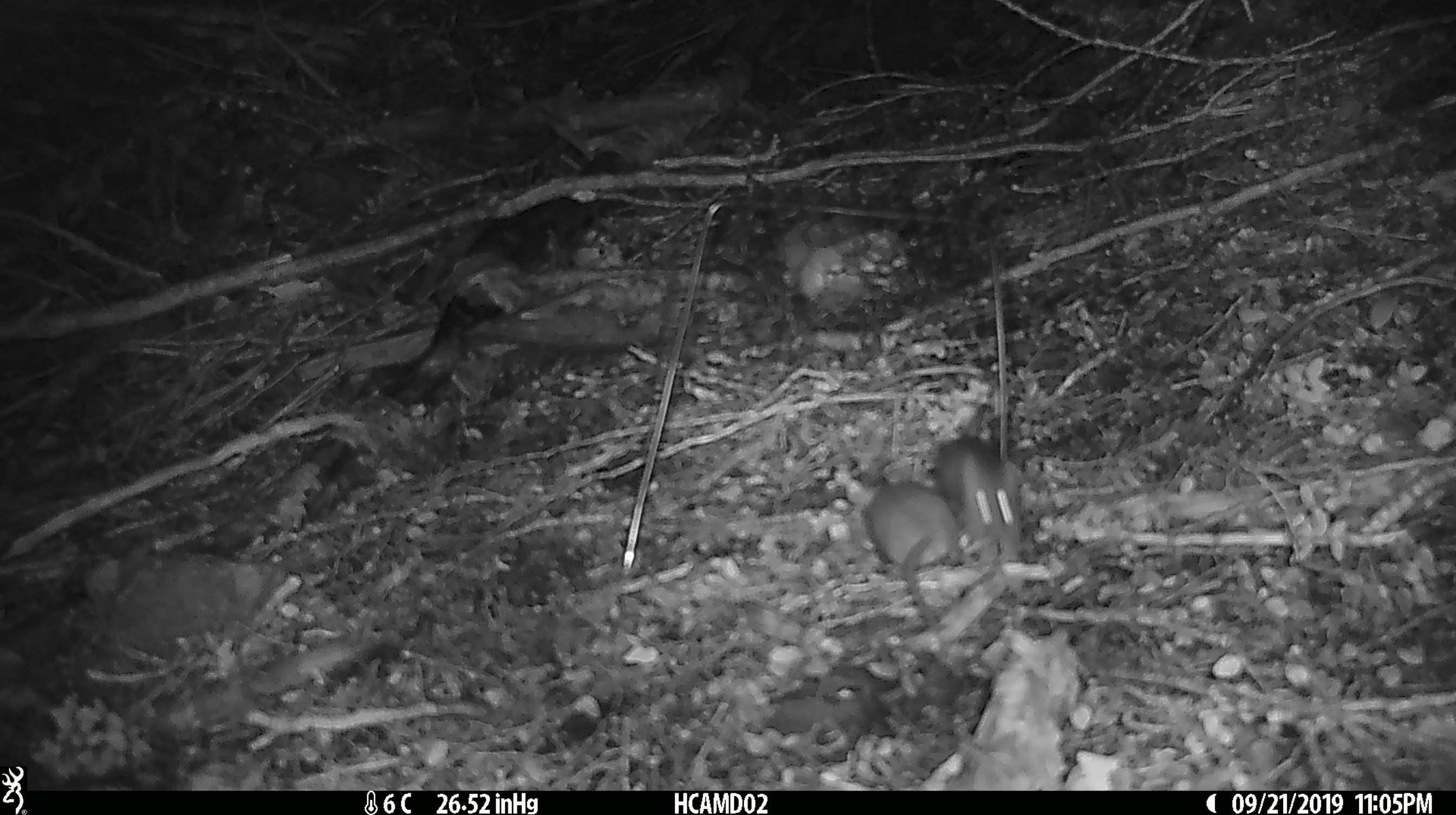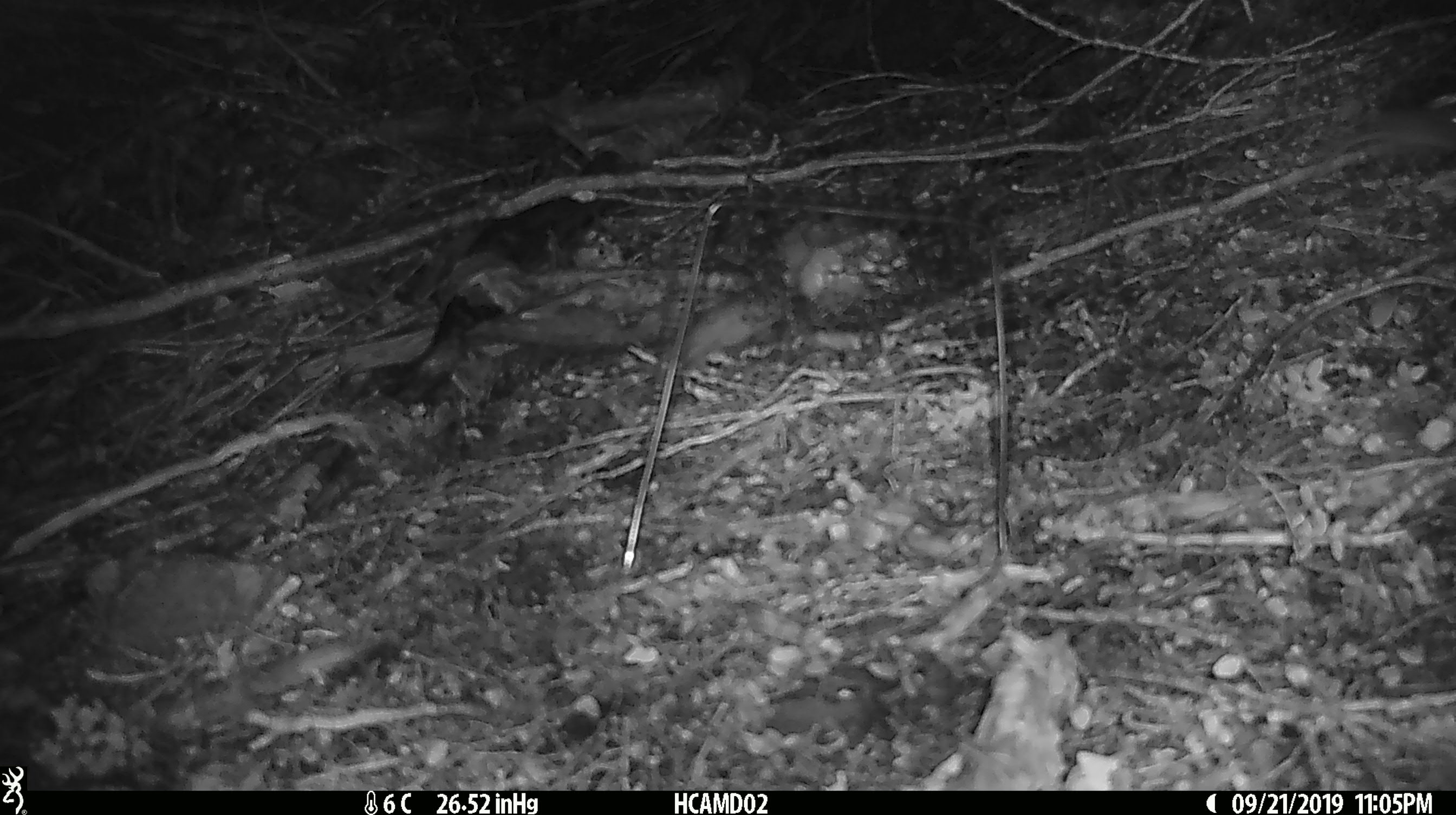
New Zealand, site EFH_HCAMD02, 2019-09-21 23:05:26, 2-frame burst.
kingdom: Animalia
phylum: Chordata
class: Mammalia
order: Rodentia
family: Muridae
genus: Mus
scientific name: Mus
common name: mouse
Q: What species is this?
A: Mouse (Mus).